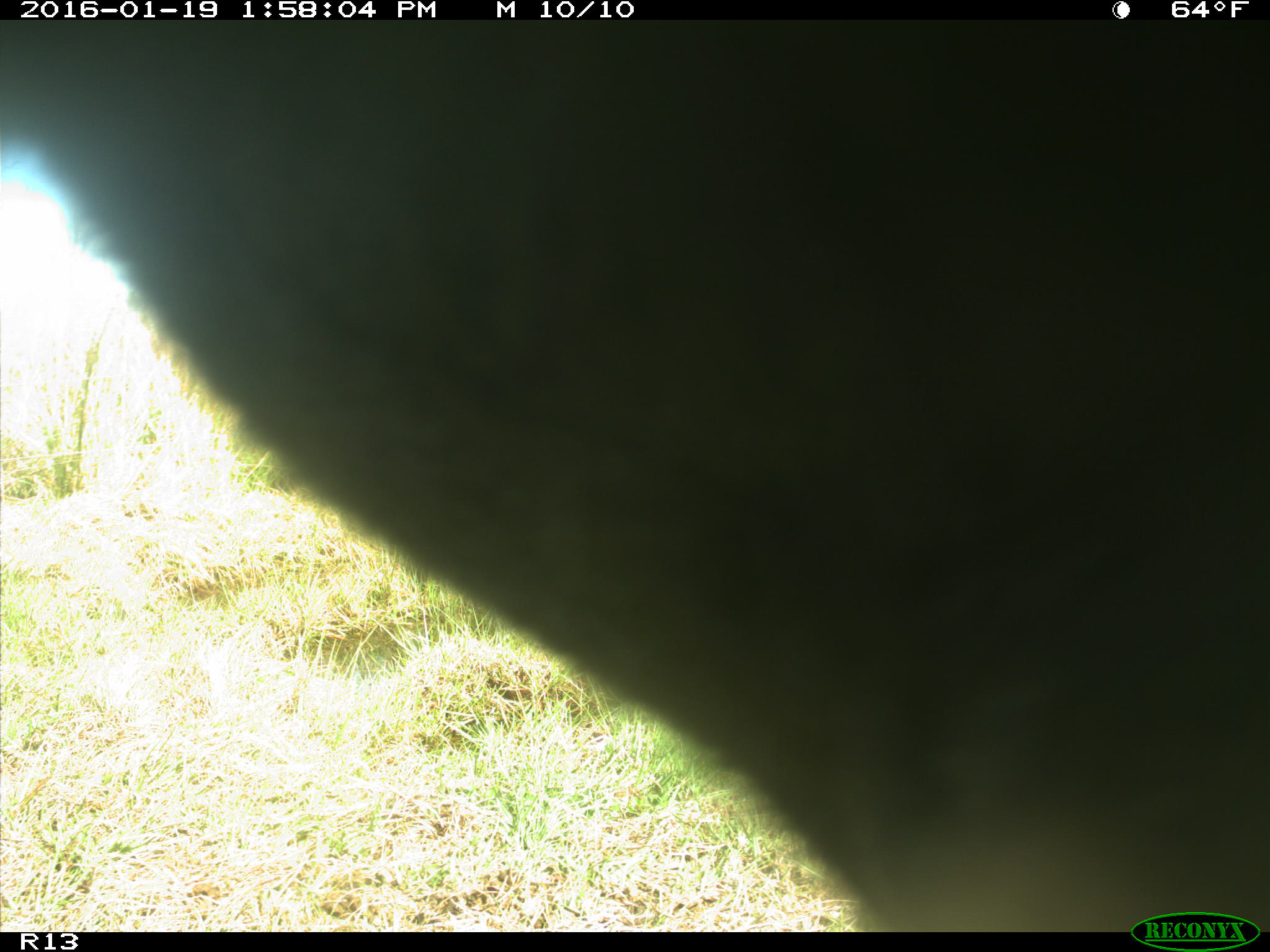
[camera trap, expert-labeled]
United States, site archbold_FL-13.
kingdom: Animalia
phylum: Chordata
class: Mammalia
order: Artiodactyla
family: Bovidae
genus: Bos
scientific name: Bos taurus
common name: domestic cow